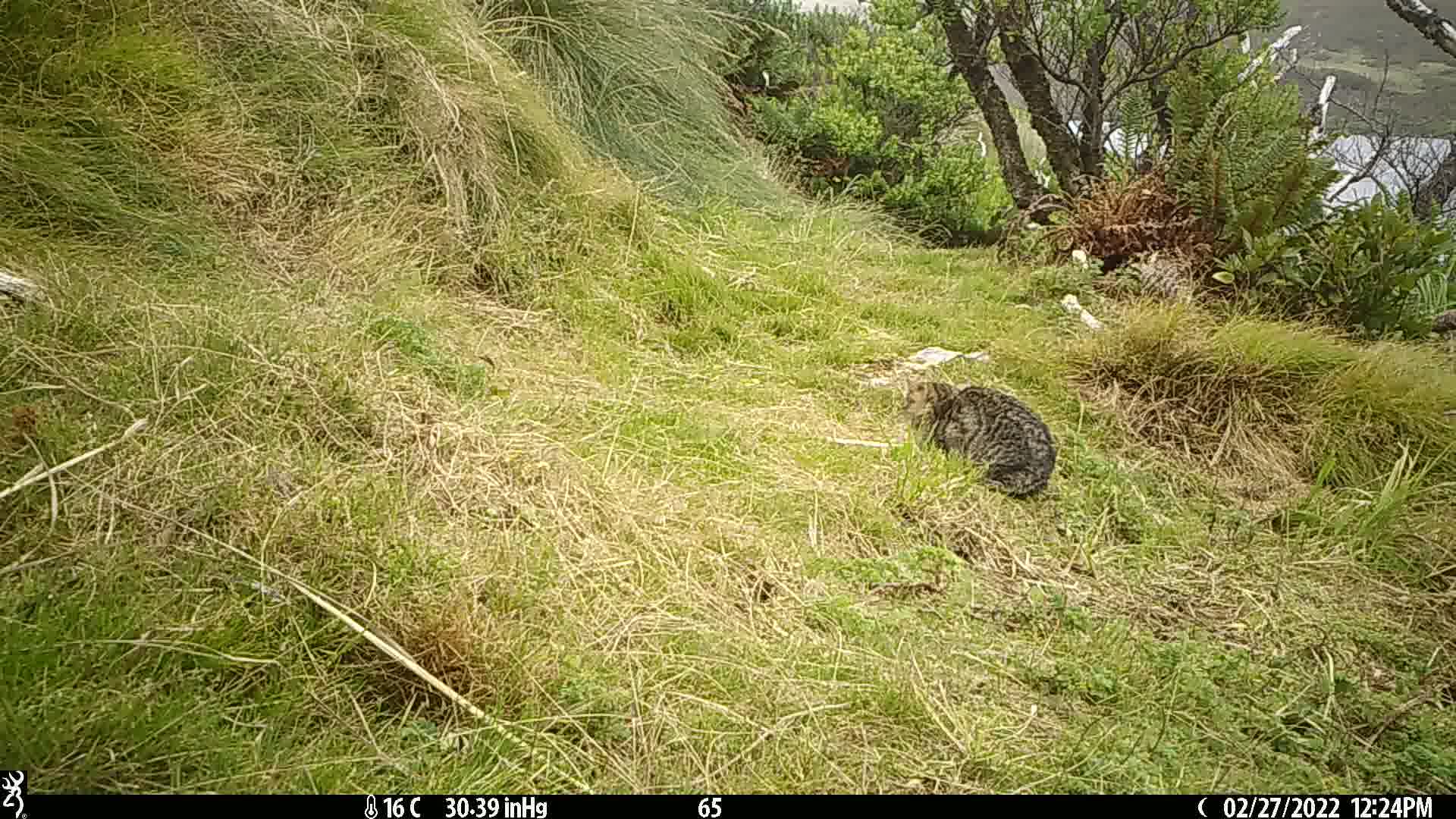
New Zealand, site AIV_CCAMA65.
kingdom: Animalia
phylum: Chordata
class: Mammalia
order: Carnivora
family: Felidae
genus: Felis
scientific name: Felis catus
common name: domestic cat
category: cat